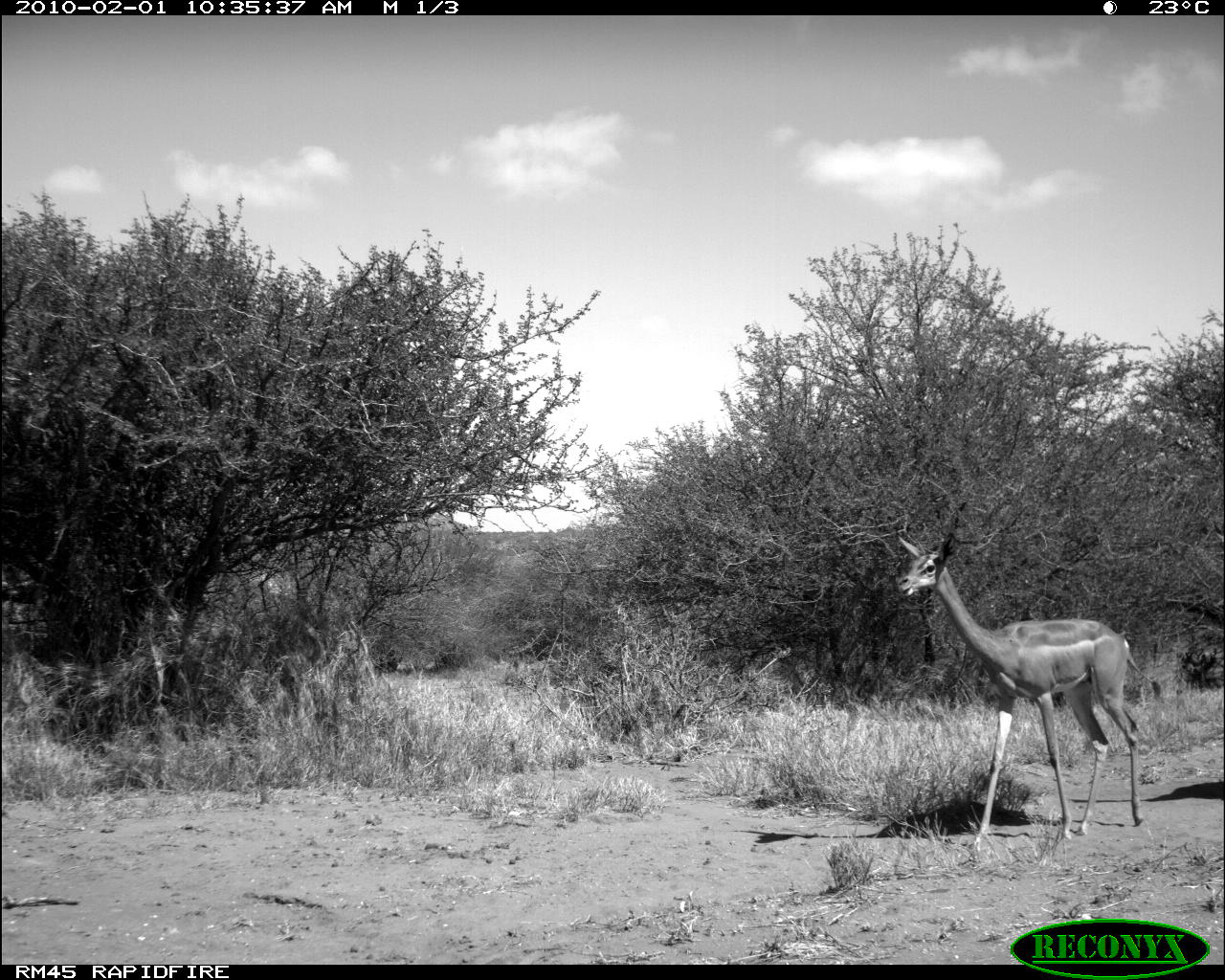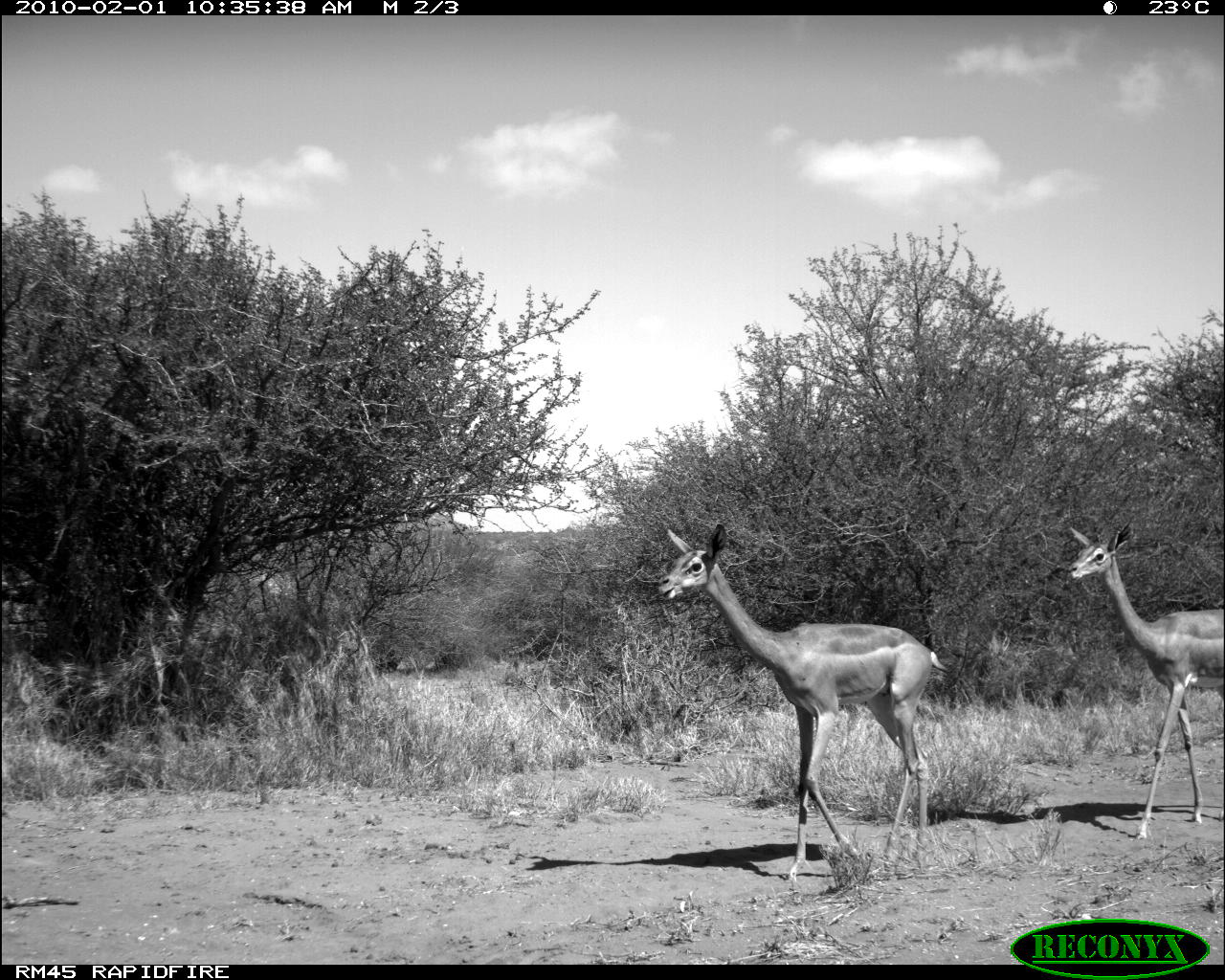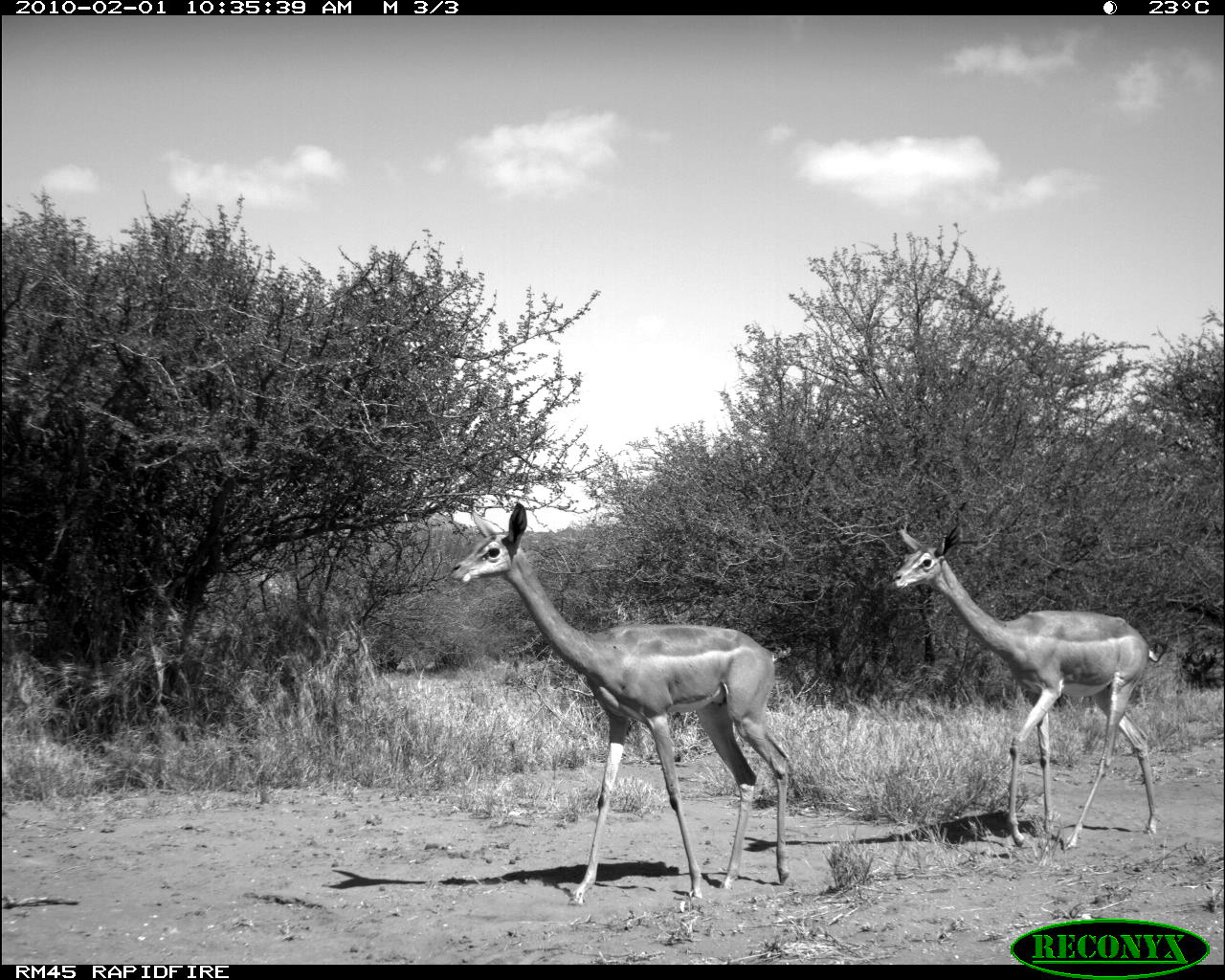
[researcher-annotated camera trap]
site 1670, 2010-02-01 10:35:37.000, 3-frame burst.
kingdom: Animalia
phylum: Chordata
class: Mammalia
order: Artiodactyla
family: Bovidae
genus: Litocranius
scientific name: Litocranius walleri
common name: gerenuk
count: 1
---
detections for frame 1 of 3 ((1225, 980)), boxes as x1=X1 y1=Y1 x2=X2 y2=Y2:
litocranius walleri: x1=894 y1=530 x2=1161 y2=849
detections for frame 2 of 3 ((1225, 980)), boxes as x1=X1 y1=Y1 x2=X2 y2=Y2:
litocranius walleri: x1=656 y1=523 x2=948 y2=881; x1=1067 y1=524 x2=1225 y2=837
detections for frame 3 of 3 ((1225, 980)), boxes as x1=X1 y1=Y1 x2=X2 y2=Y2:
litocranius walleri: x1=447 y1=499 x2=792 y2=904; x1=888 y1=521 x2=1160 y2=849